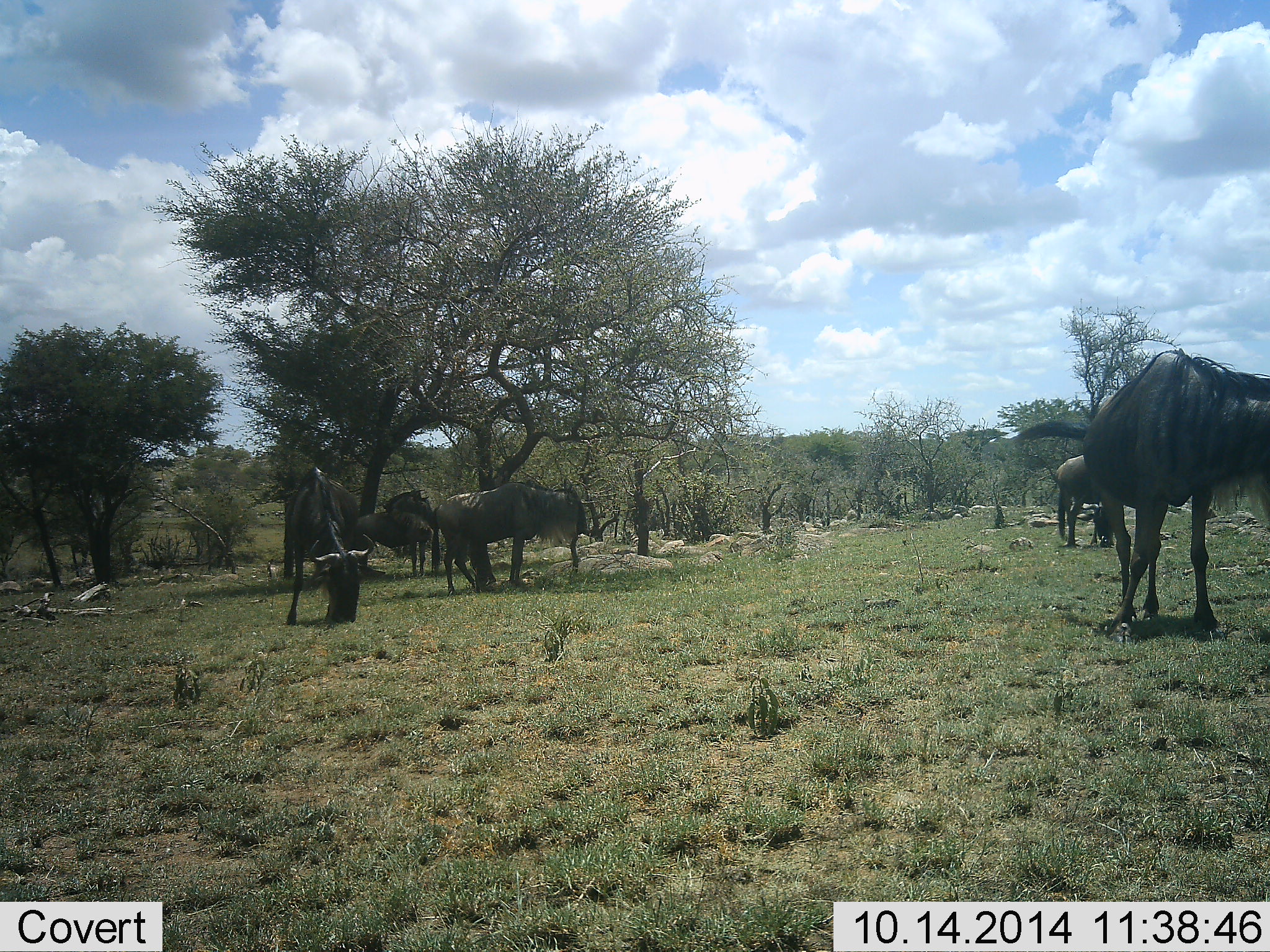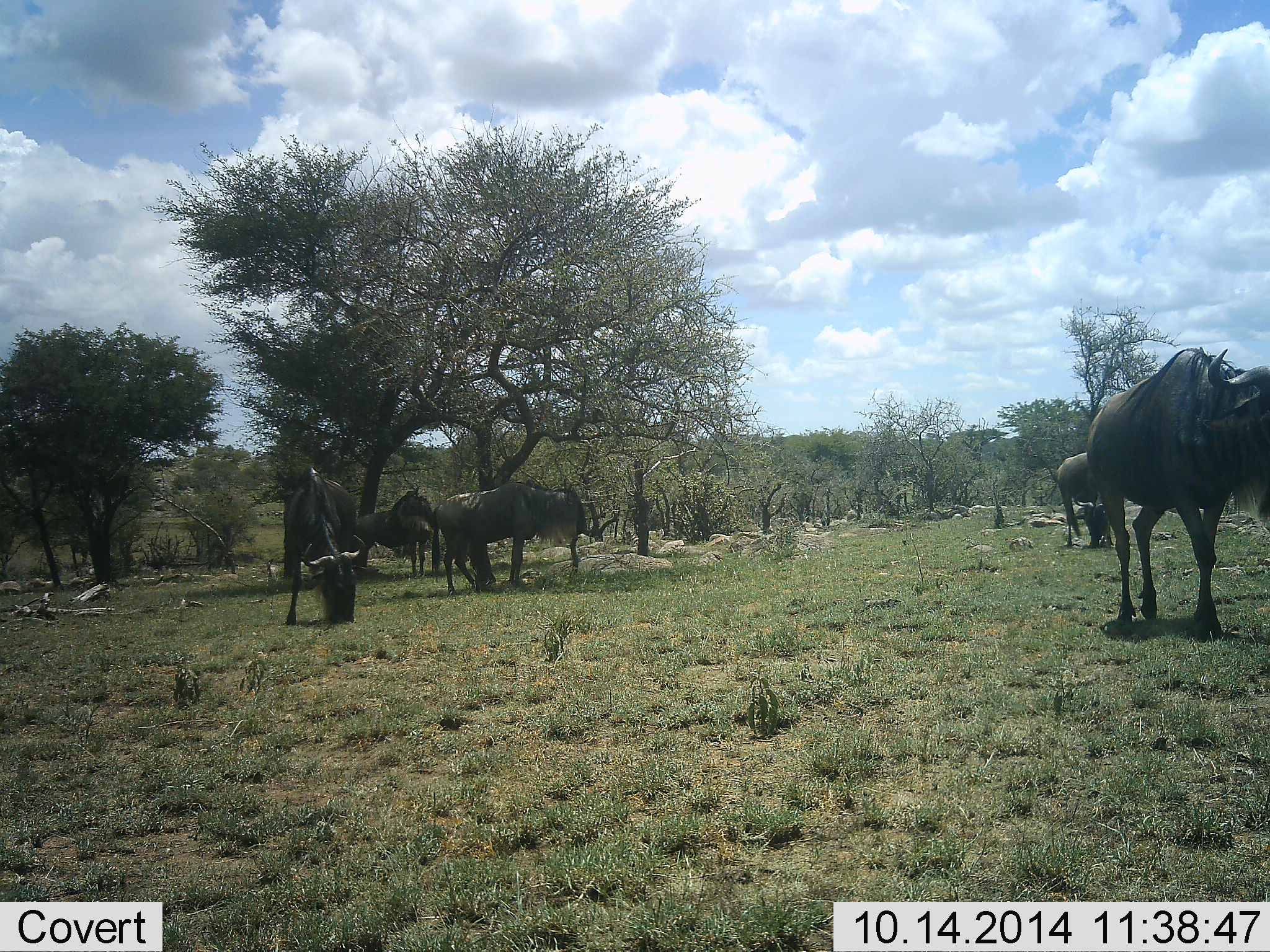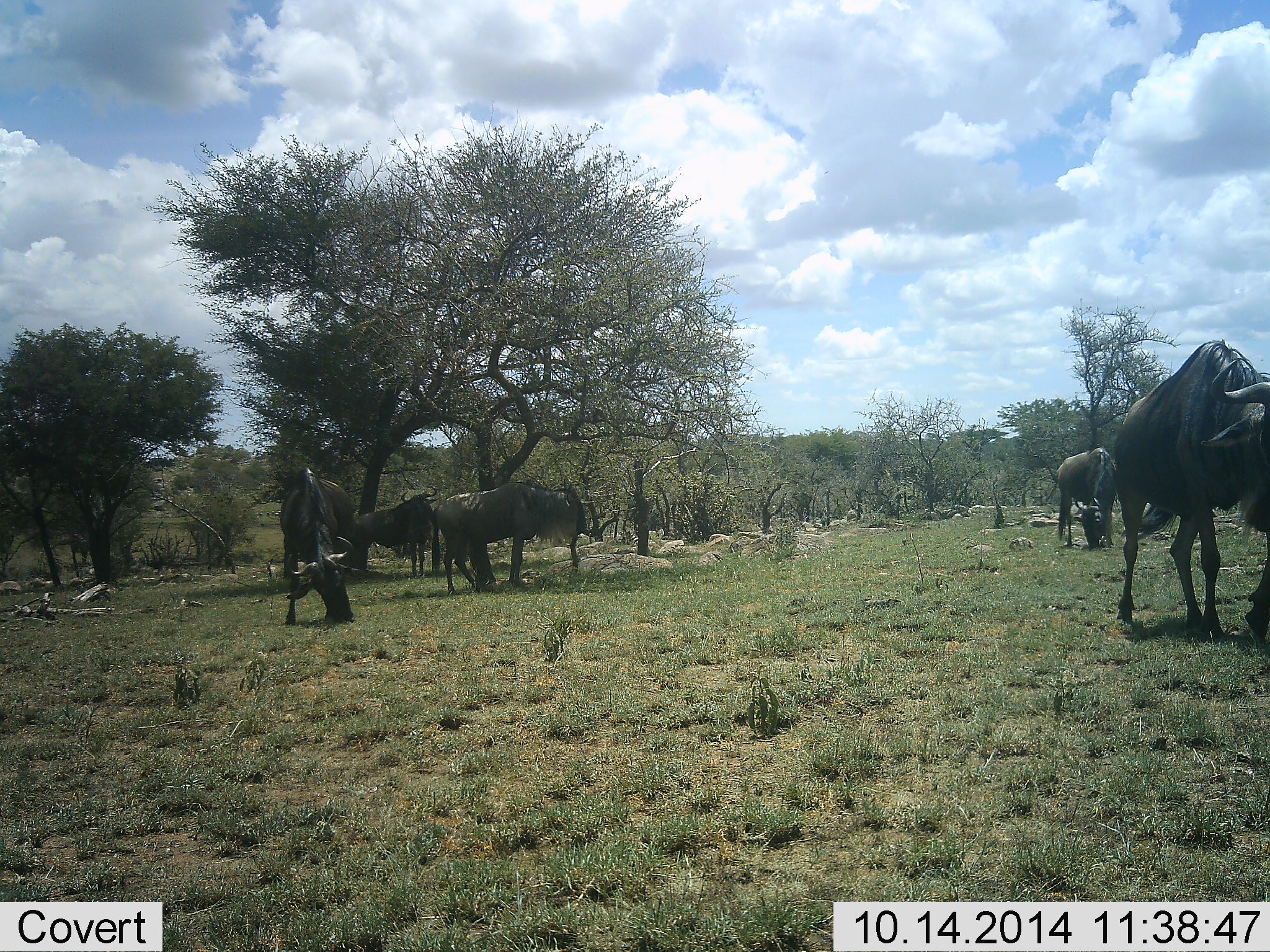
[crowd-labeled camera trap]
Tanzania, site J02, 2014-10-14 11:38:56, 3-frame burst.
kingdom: Animalia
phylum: Chordata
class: Mammalia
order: Artiodactyla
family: Bovidae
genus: Connochaetes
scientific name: Connochaetes taurinus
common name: blue wildebeest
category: wildebeest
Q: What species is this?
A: Wildebeest (blue wildebeest) (Connochaetes taurinus).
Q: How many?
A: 6.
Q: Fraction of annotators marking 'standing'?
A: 60%.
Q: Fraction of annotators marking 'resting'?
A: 0%.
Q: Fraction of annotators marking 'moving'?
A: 40%.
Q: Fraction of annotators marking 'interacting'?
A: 0%.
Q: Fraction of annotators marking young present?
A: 20%.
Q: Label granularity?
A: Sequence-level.